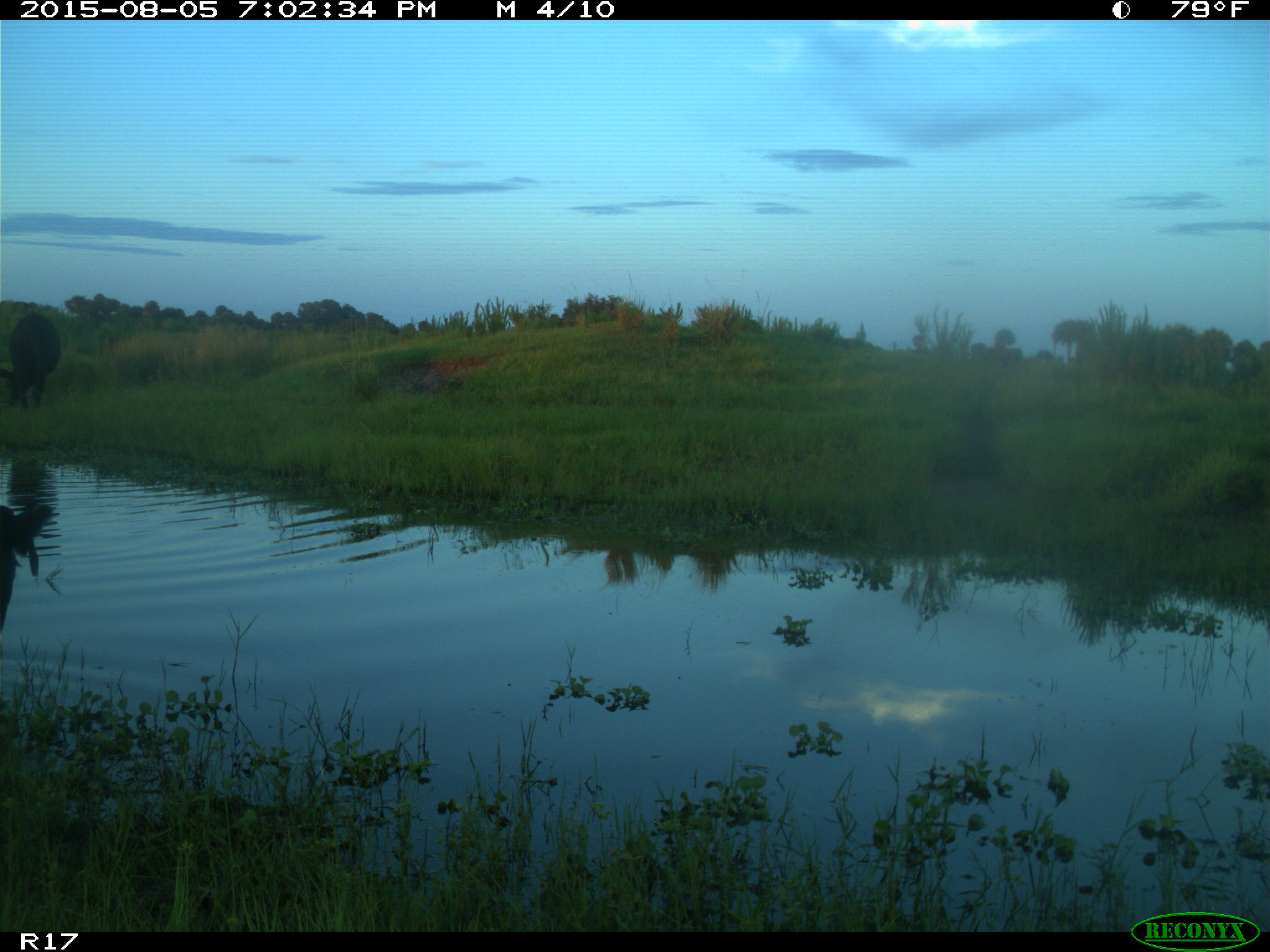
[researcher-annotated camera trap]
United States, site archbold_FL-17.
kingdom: Animalia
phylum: Chordata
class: Mammalia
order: Artiodactyla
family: Bovidae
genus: Bos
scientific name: Bos taurus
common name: domestic cow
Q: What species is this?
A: Bos taurus (domestic cow).